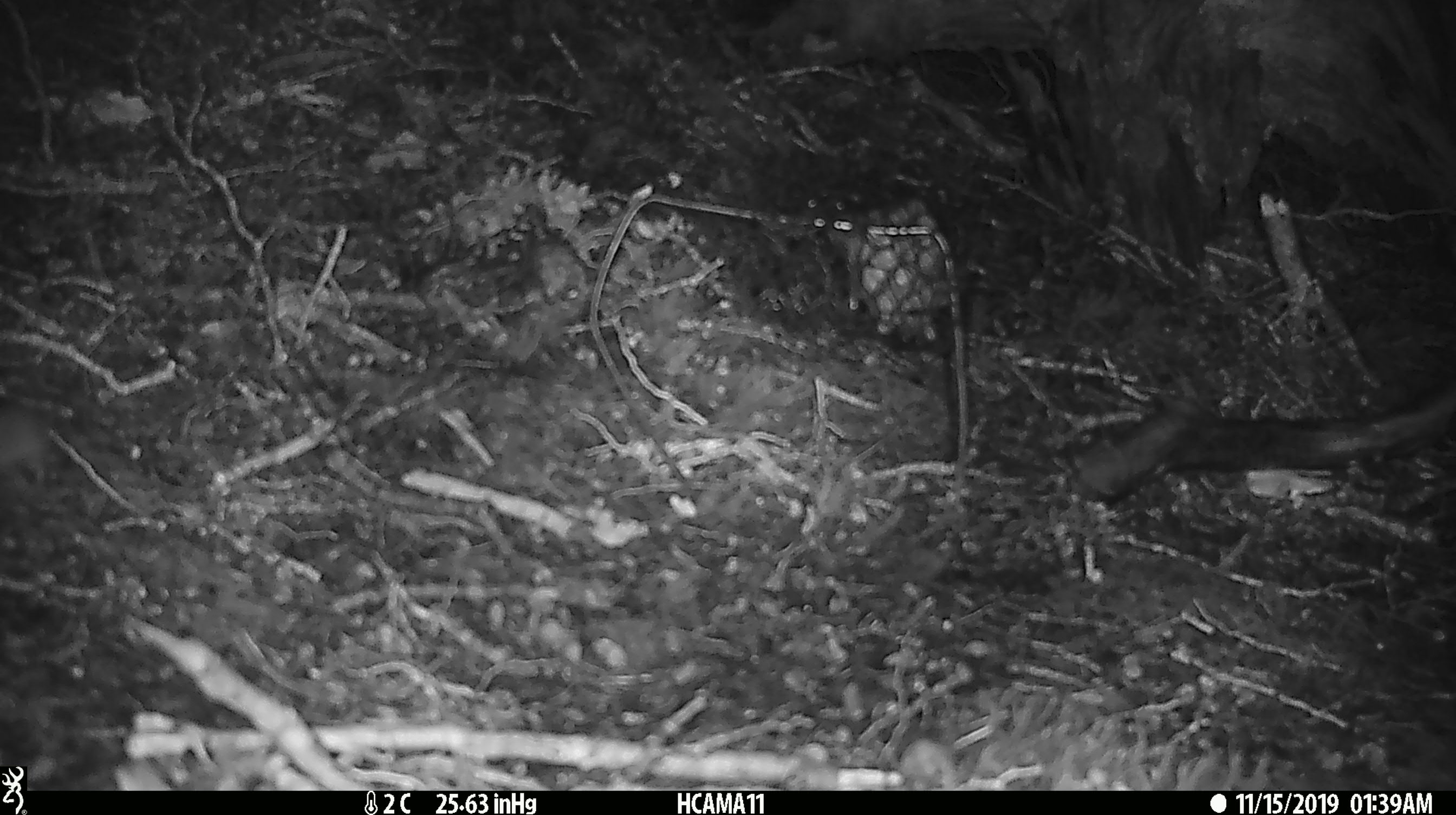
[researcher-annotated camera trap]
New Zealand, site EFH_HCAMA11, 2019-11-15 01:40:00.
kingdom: Animalia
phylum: Chordata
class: Mammalia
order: Rodentia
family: Muridae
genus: Mus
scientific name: Mus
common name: mouse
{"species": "mouse (Mus)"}